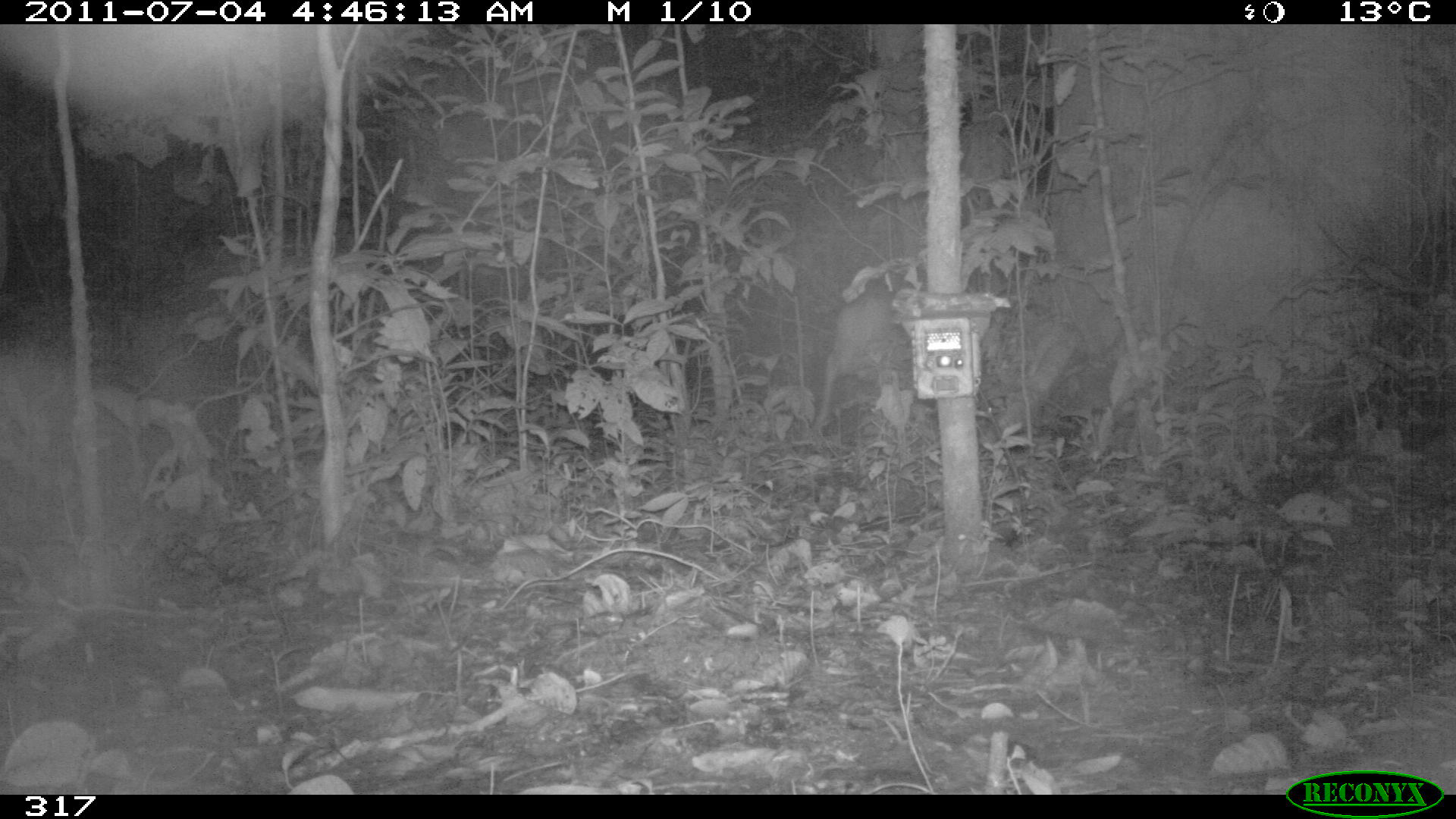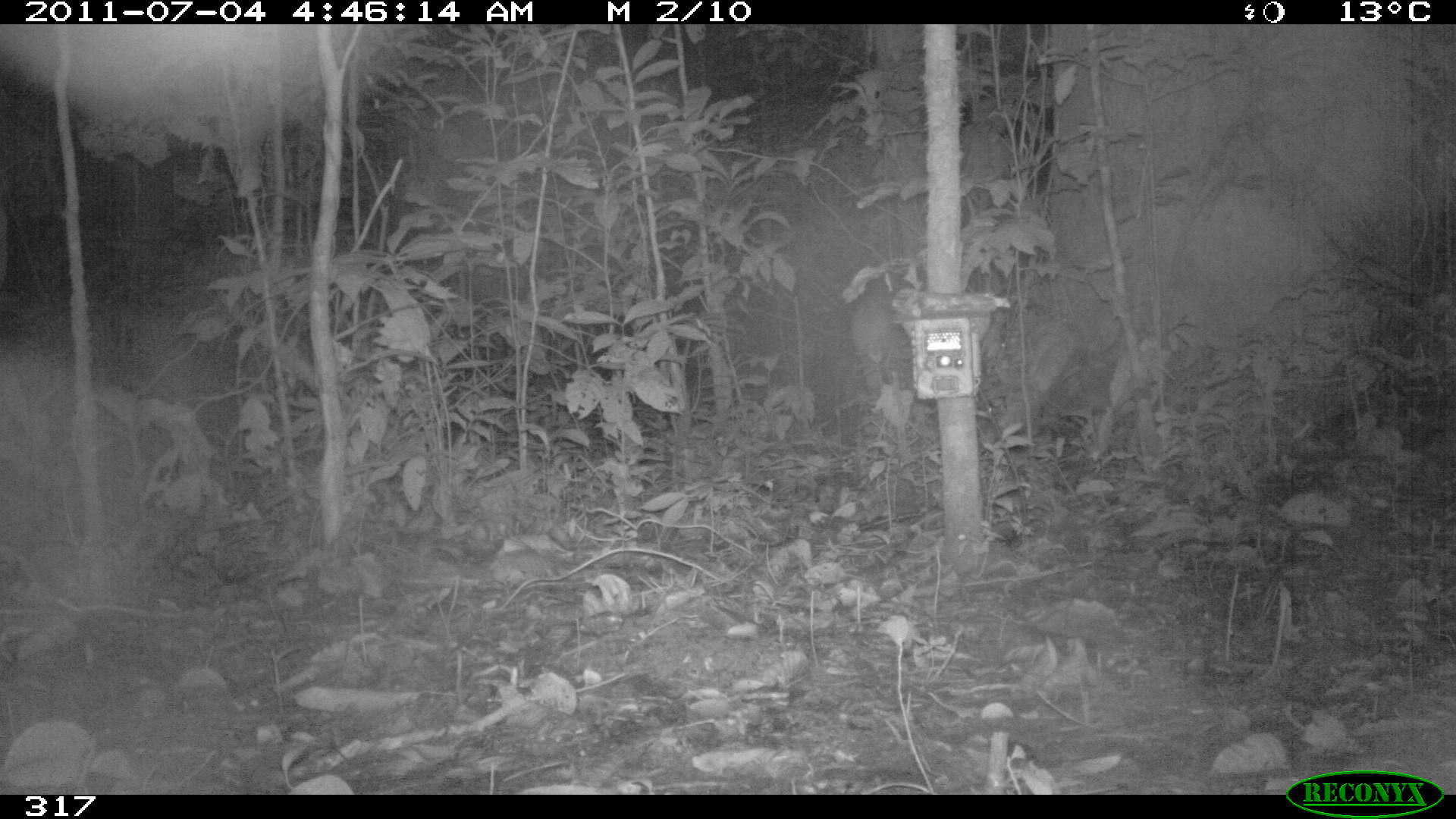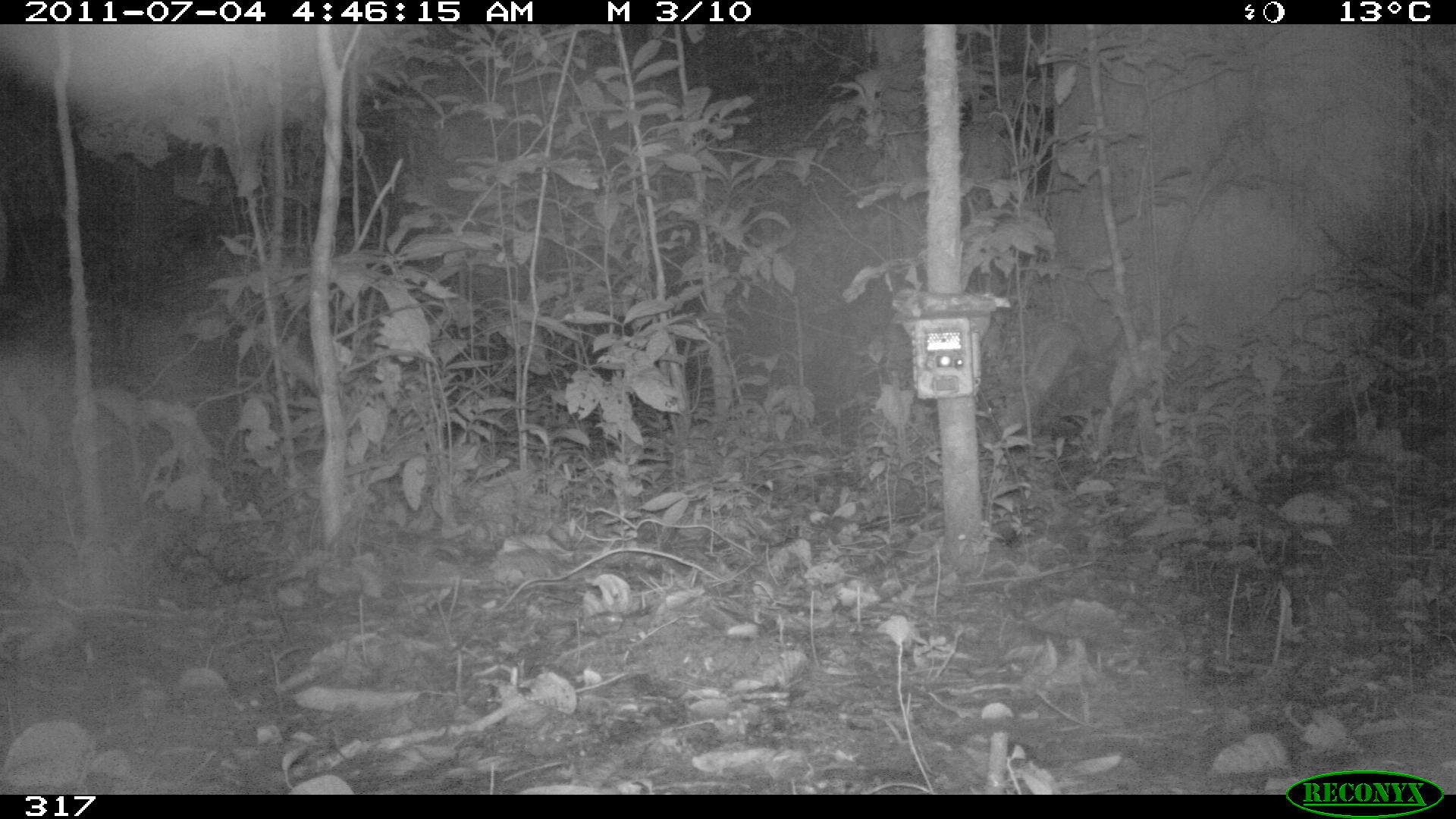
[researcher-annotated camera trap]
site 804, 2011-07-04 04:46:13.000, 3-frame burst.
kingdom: Animalia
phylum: Chordata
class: Mammalia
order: Artiodactyla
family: Cervidae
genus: Mazama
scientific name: Mazama americana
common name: red brocket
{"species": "Mazama americana (red brocket)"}